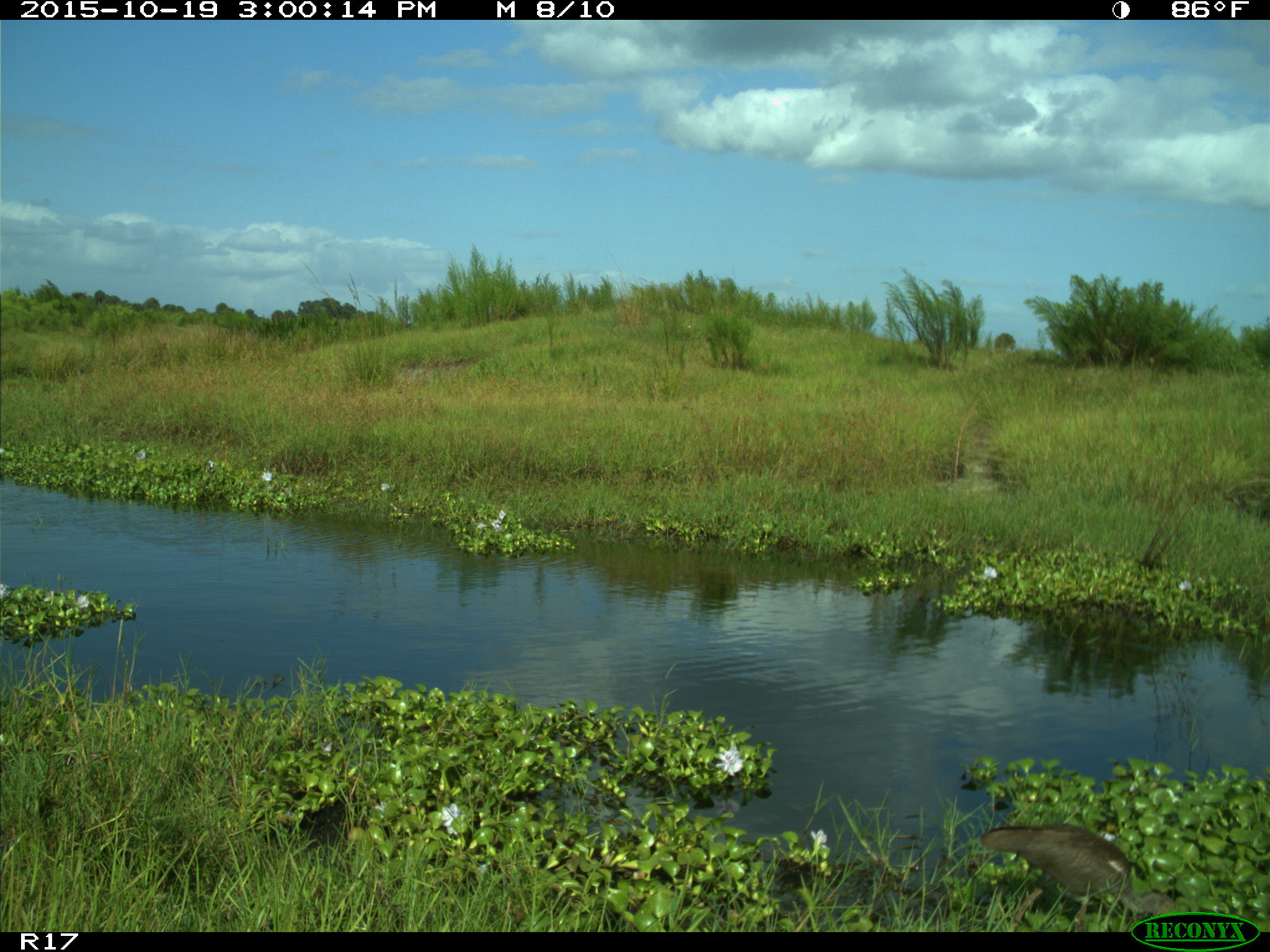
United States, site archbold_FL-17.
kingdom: Animalia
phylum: Chordata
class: Aves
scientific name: Aves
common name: birds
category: unidentified bird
Unidentified bird (birds) (Aves).